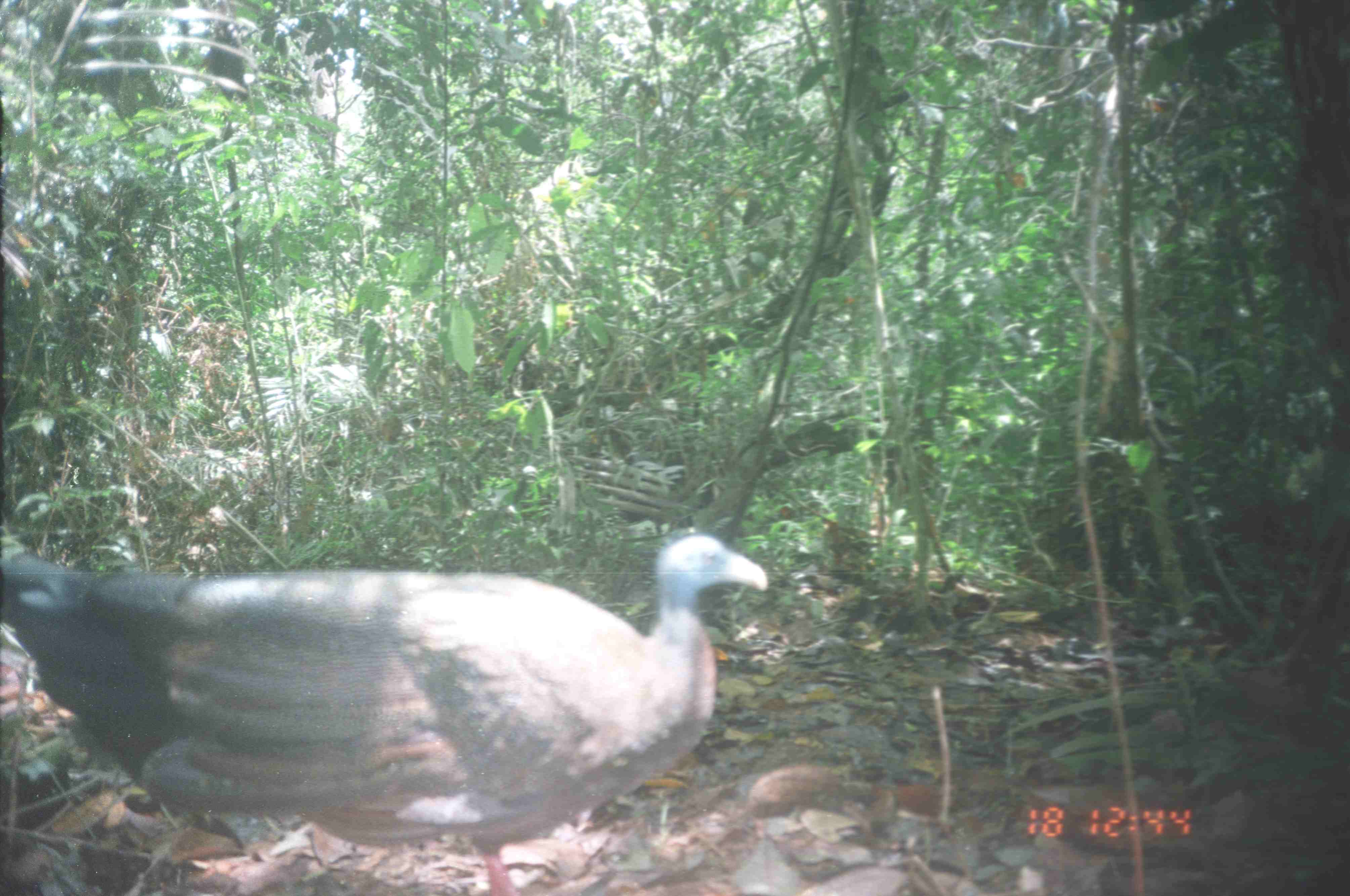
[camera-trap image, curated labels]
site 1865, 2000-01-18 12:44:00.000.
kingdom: Animalia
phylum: Chordata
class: Aves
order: Galliformes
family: Phasianidae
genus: Argusianus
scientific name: Argusianus argus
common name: great argus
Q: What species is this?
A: Argusianus argus (great argus).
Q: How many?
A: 1.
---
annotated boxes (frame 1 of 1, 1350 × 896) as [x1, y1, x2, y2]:
argusianus argus: [0, 523, 768, 895]